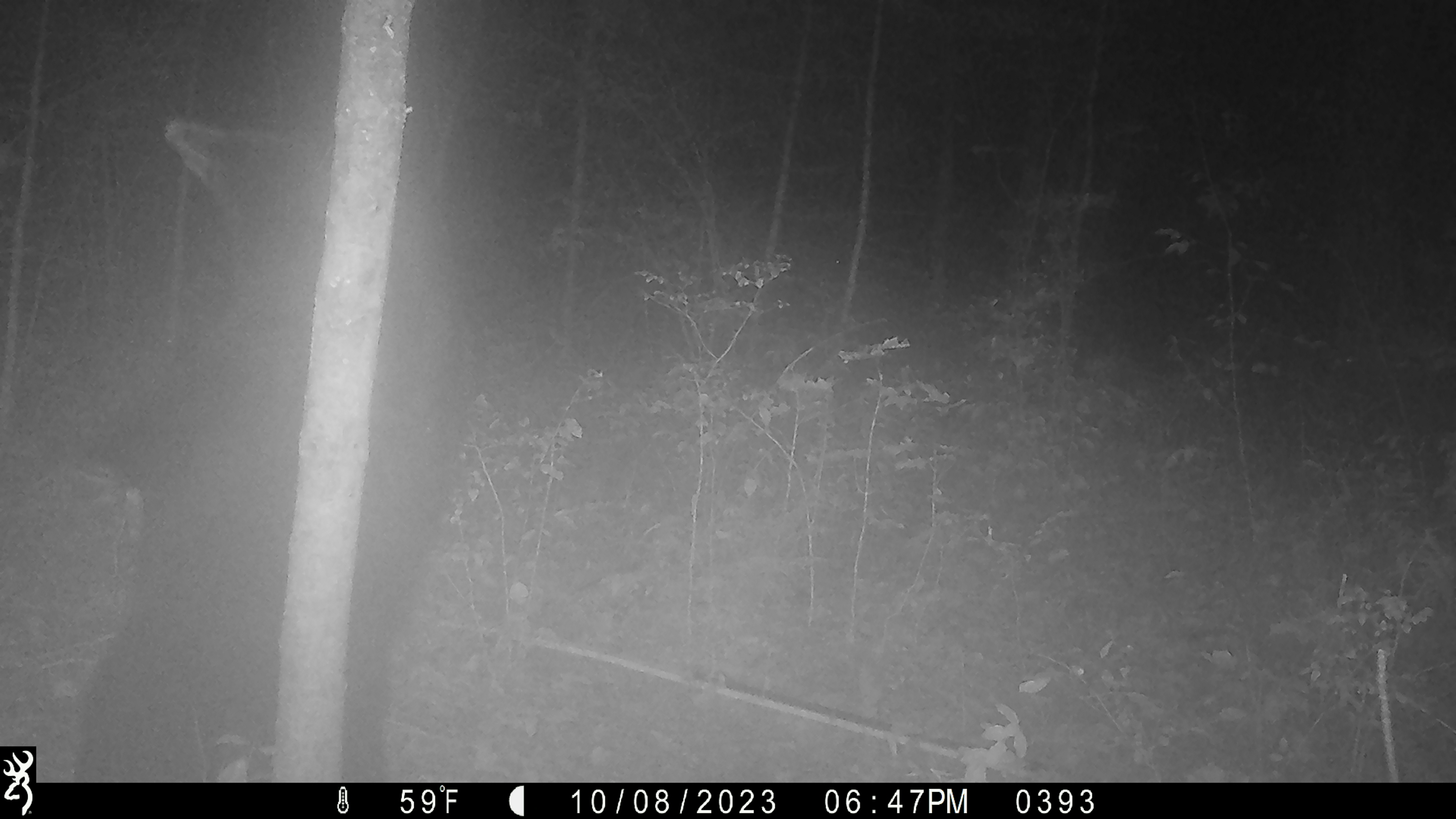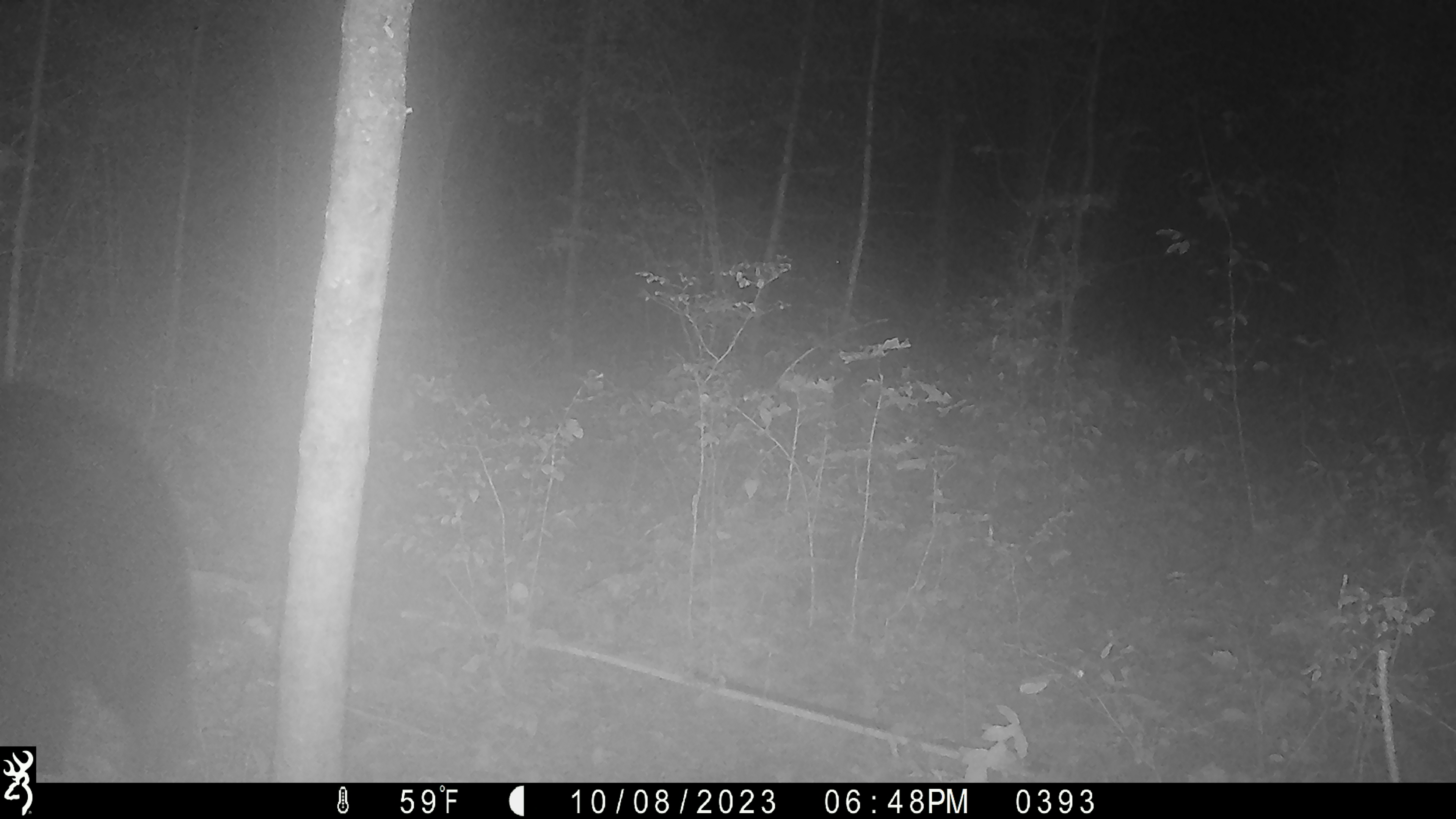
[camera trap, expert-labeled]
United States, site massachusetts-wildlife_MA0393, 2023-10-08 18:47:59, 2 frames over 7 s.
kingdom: Animalia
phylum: Chordata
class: Mammalia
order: Carnivora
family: Ursidae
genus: Ursus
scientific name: Ursus americanus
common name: black bear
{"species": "black bear (Ursus americanus)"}